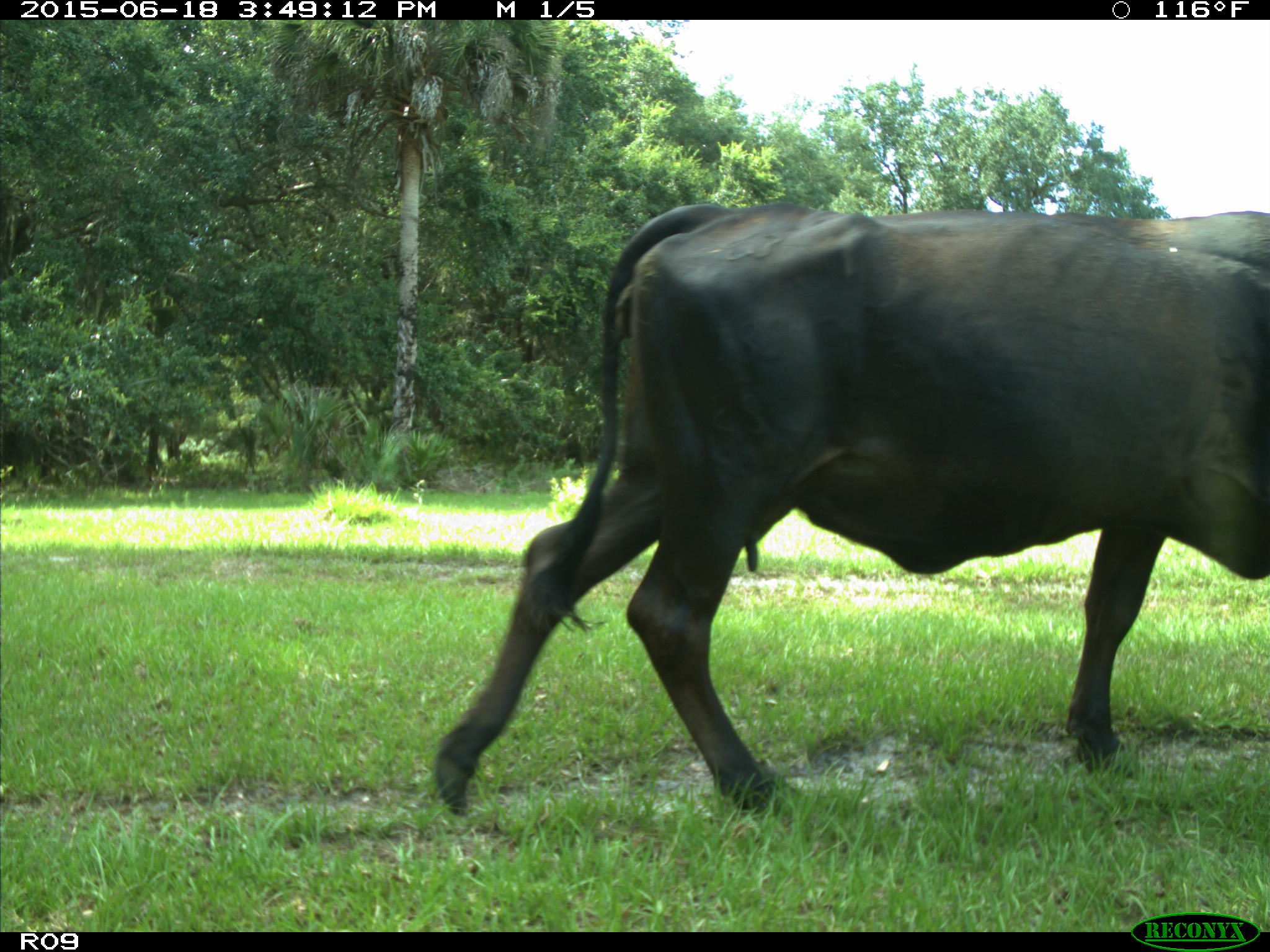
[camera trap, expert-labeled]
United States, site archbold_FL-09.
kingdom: Animalia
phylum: Chordata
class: Mammalia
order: Artiodactyla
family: Bovidae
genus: Bos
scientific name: Bos taurus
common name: domestic cow